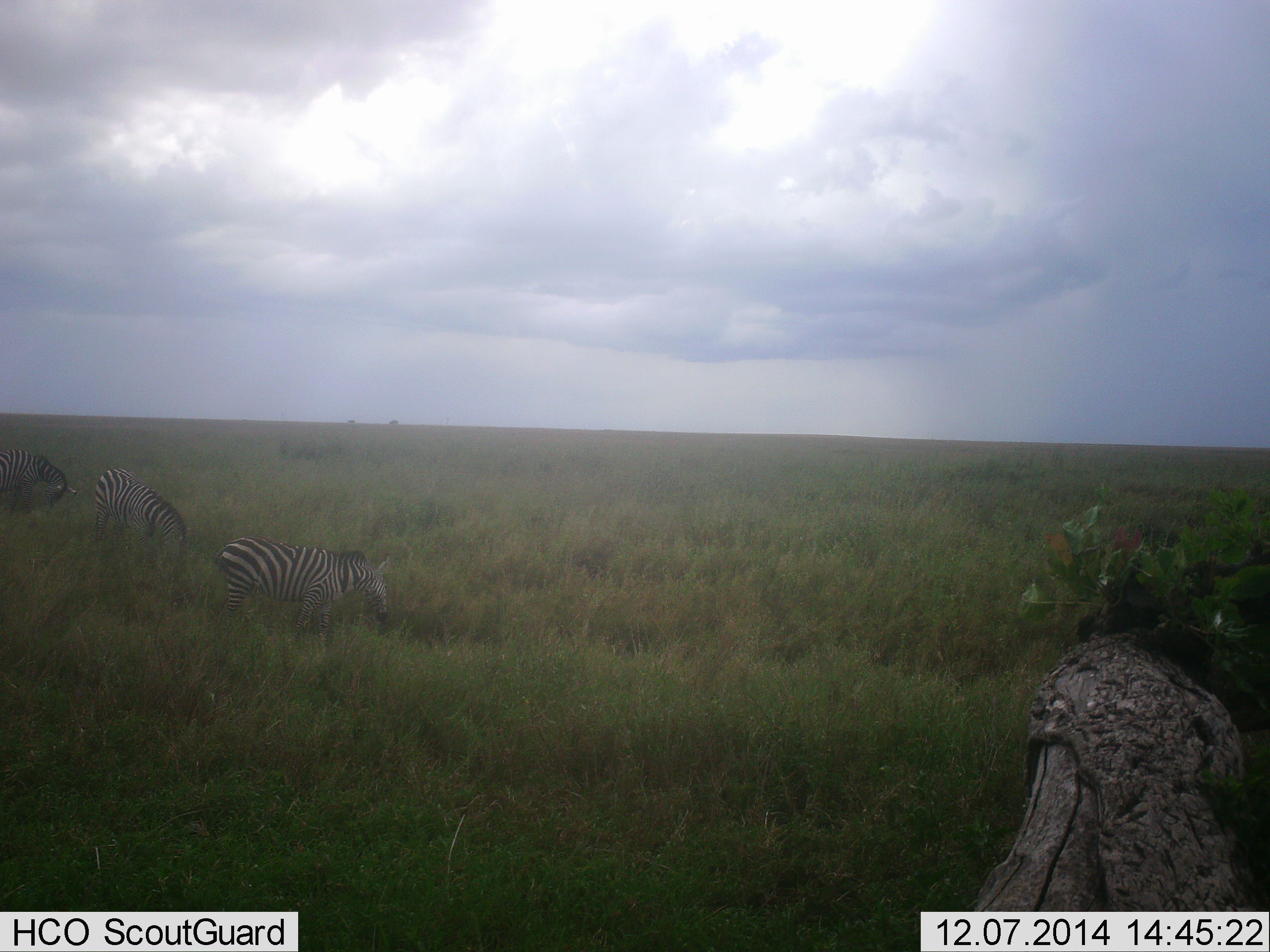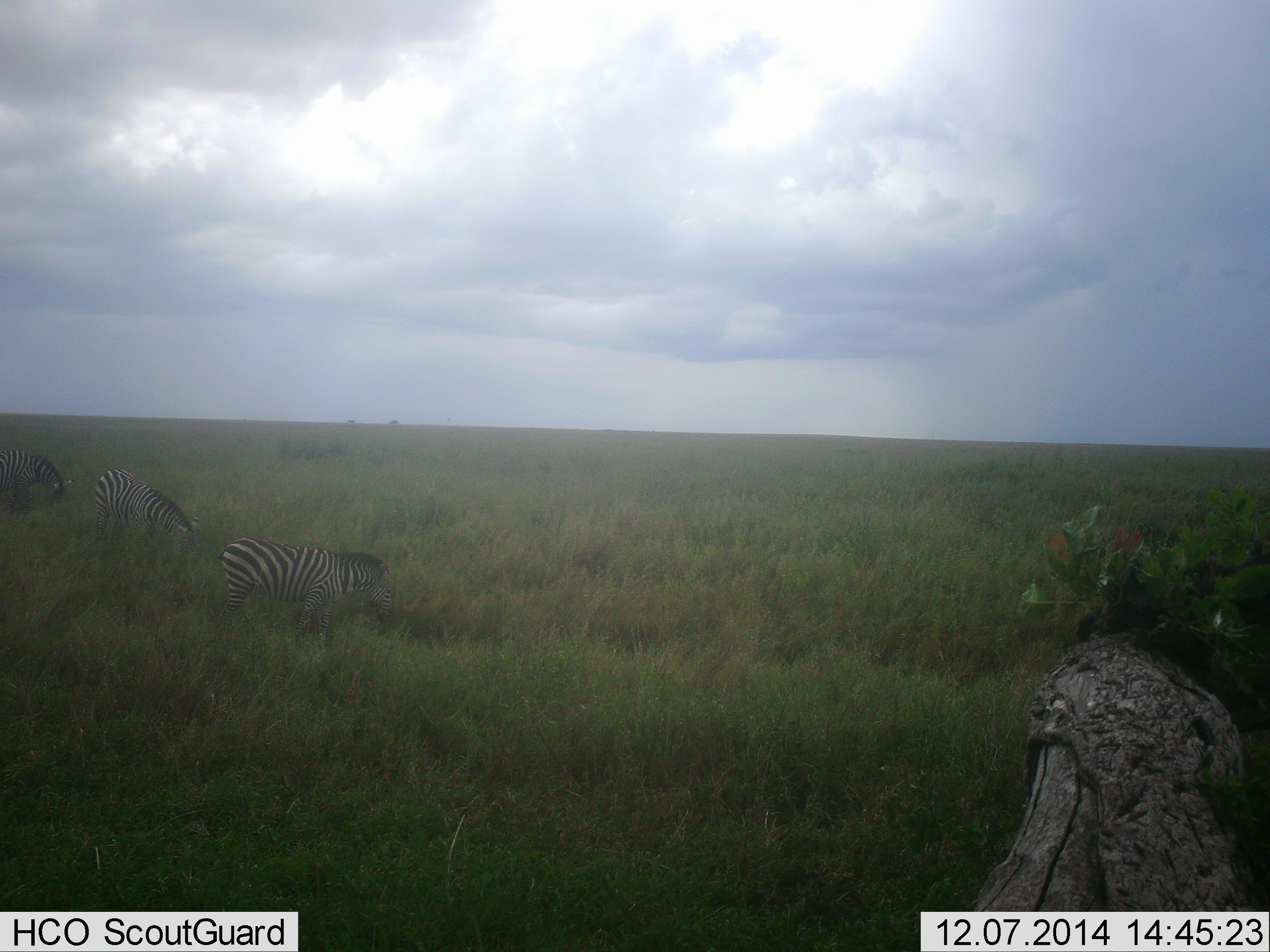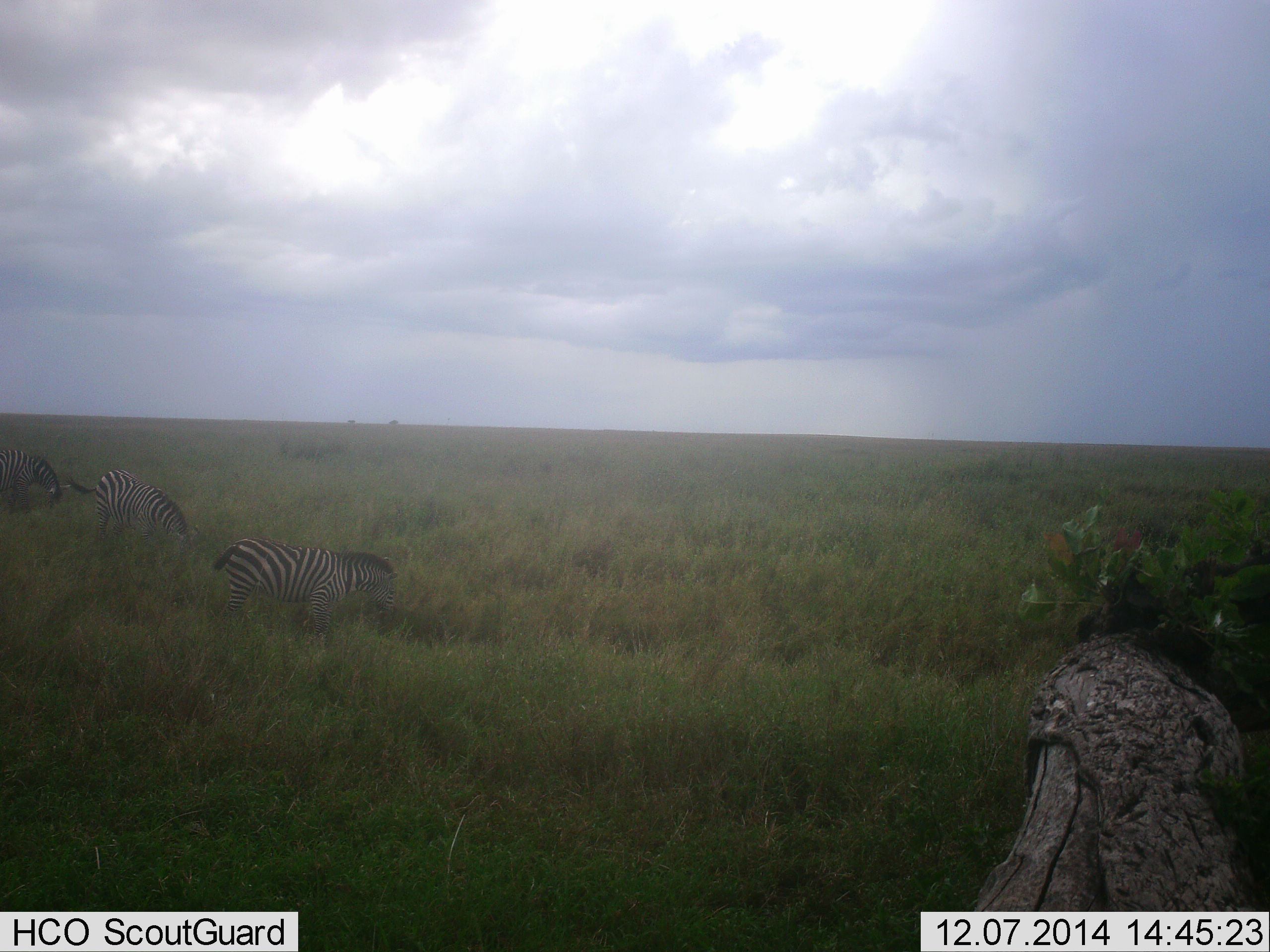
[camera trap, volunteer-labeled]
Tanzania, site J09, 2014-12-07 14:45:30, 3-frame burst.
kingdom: Animalia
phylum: Chordata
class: Mammalia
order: Perissodactyla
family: Equidae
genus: Equus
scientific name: Equus quagga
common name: plains zebra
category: zebra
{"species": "zebra (plains zebra) (Equus quagga)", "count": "3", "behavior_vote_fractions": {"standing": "40%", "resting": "0%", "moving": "10%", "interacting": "0%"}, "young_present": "0%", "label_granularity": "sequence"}